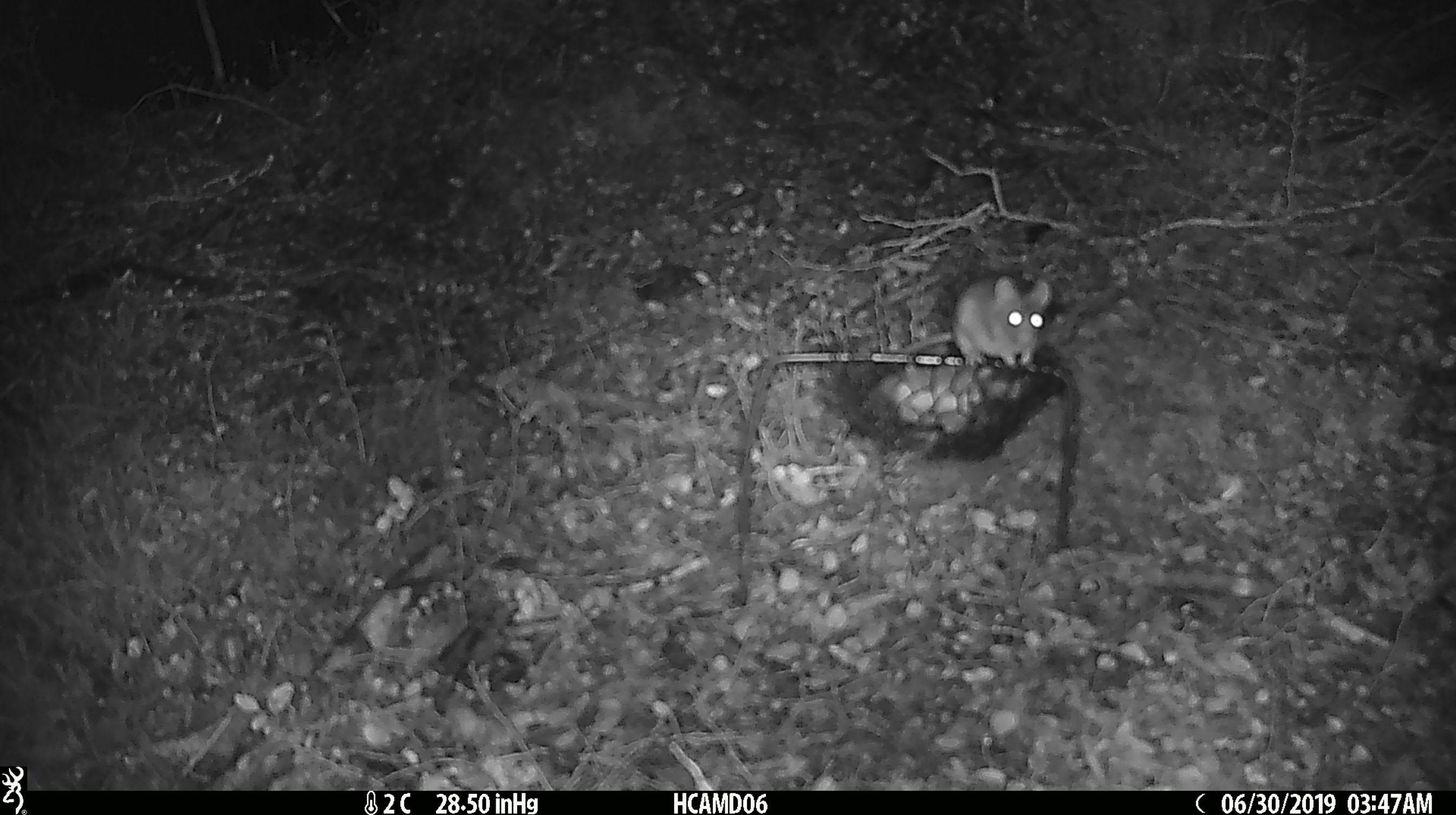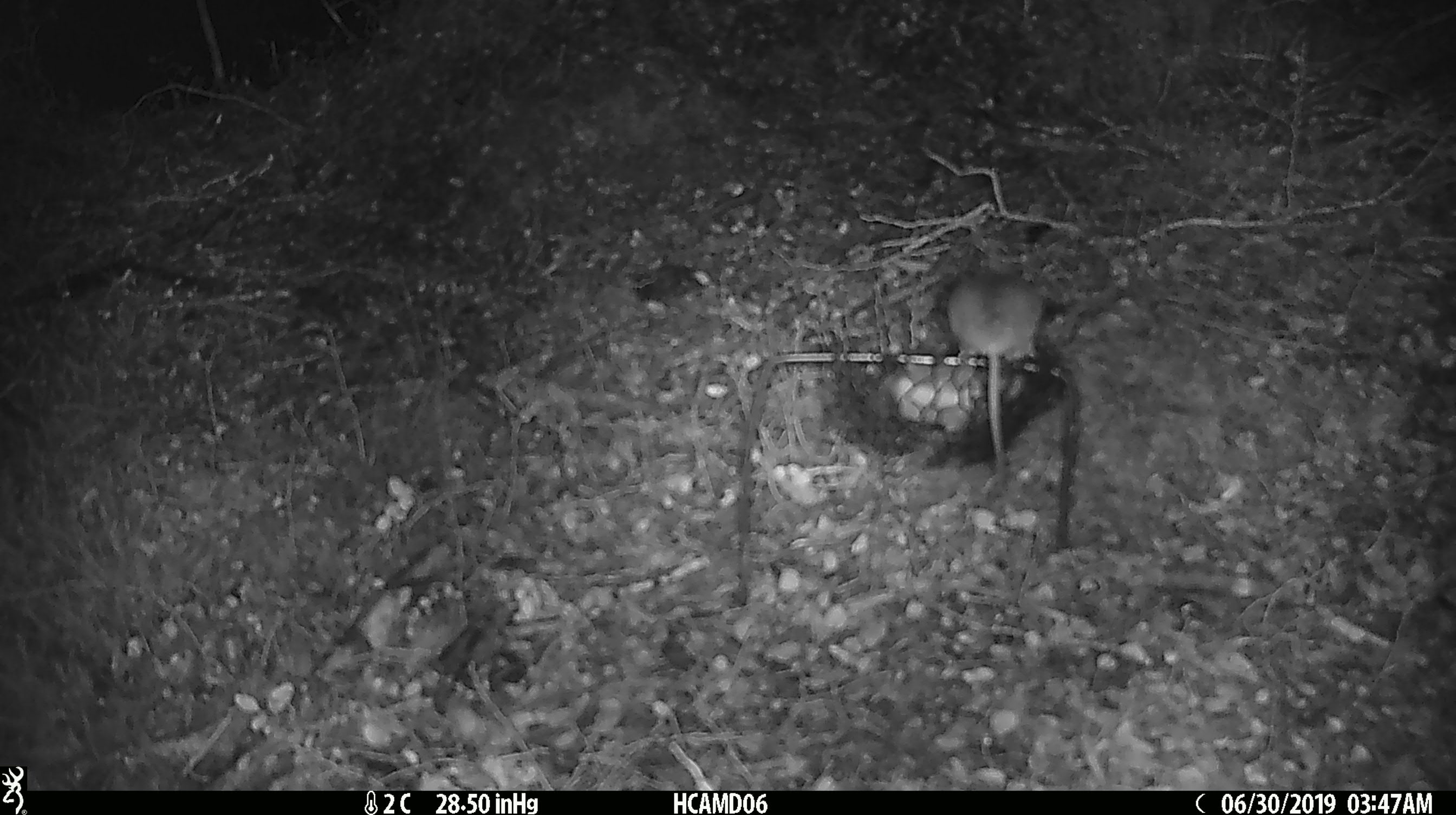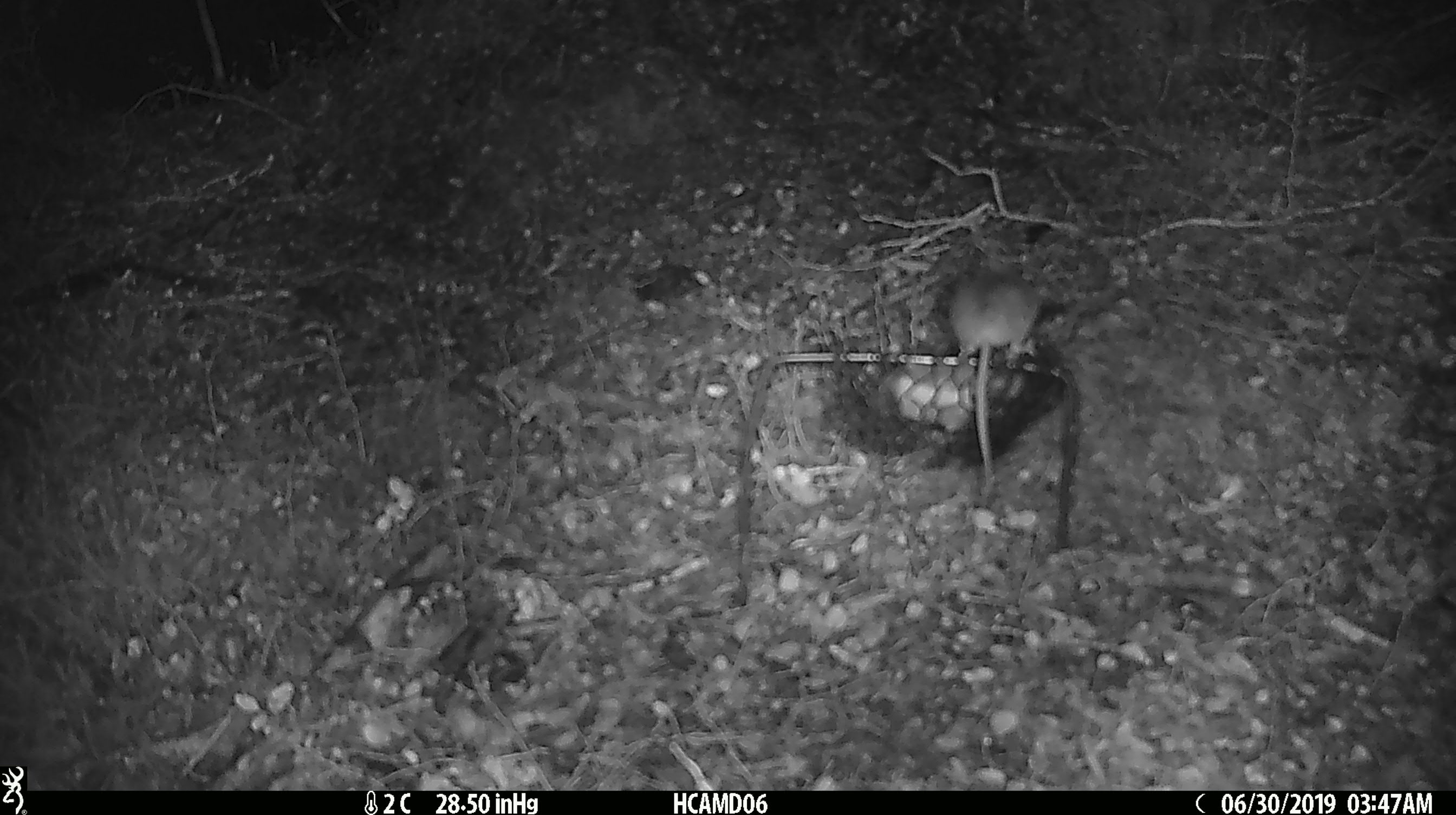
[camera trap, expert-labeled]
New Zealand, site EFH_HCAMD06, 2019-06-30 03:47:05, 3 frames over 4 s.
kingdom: Animalia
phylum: Chordata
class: Mammalia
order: Rodentia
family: Muridae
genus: Mus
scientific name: Mus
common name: mouse